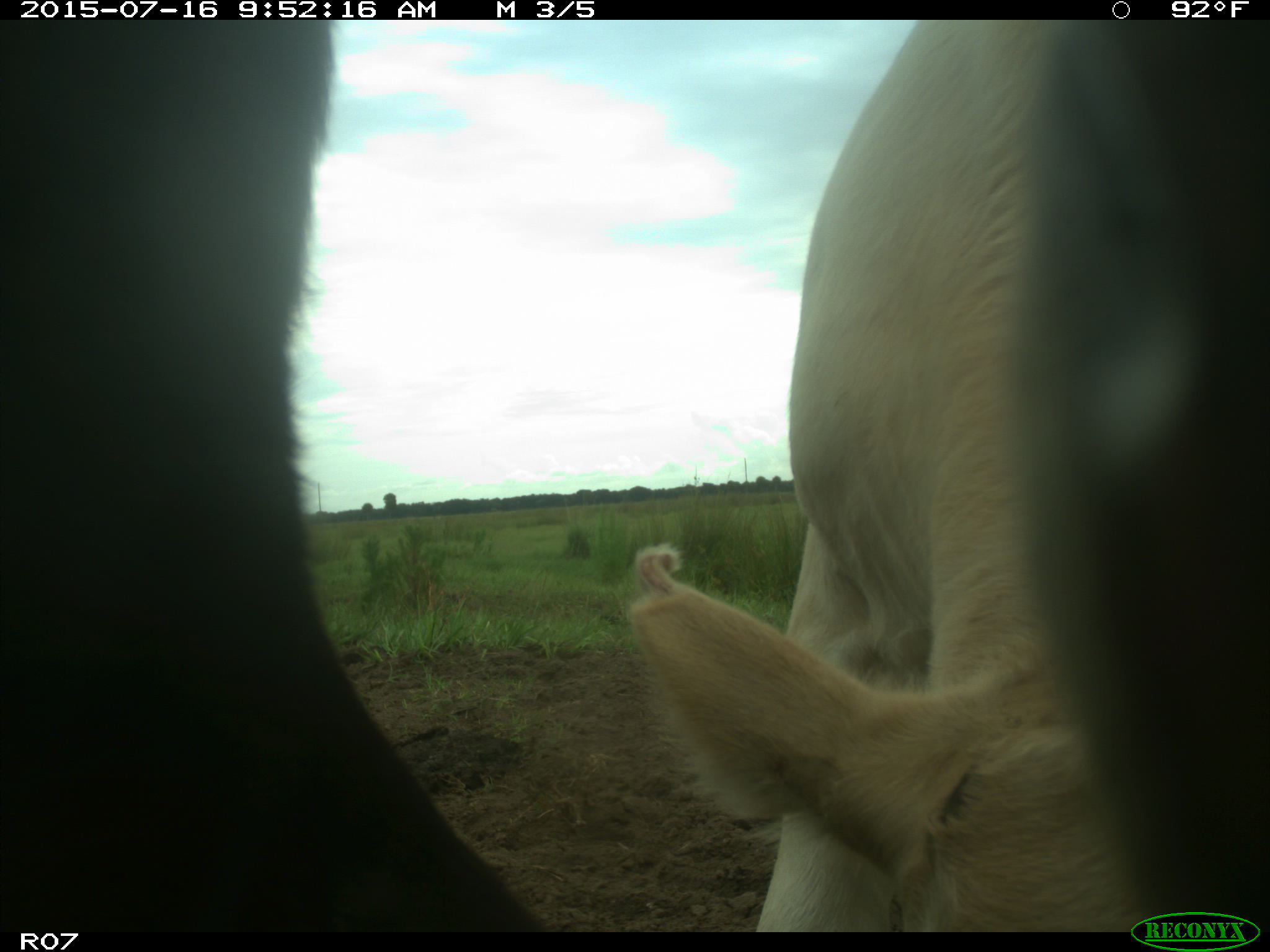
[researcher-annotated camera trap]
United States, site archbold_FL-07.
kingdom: Animalia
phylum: Chordata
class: Mammalia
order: Artiodactyla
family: Bovidae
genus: Bos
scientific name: Bos taurus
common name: domestic cow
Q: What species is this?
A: Bos taurus (domestic cow).